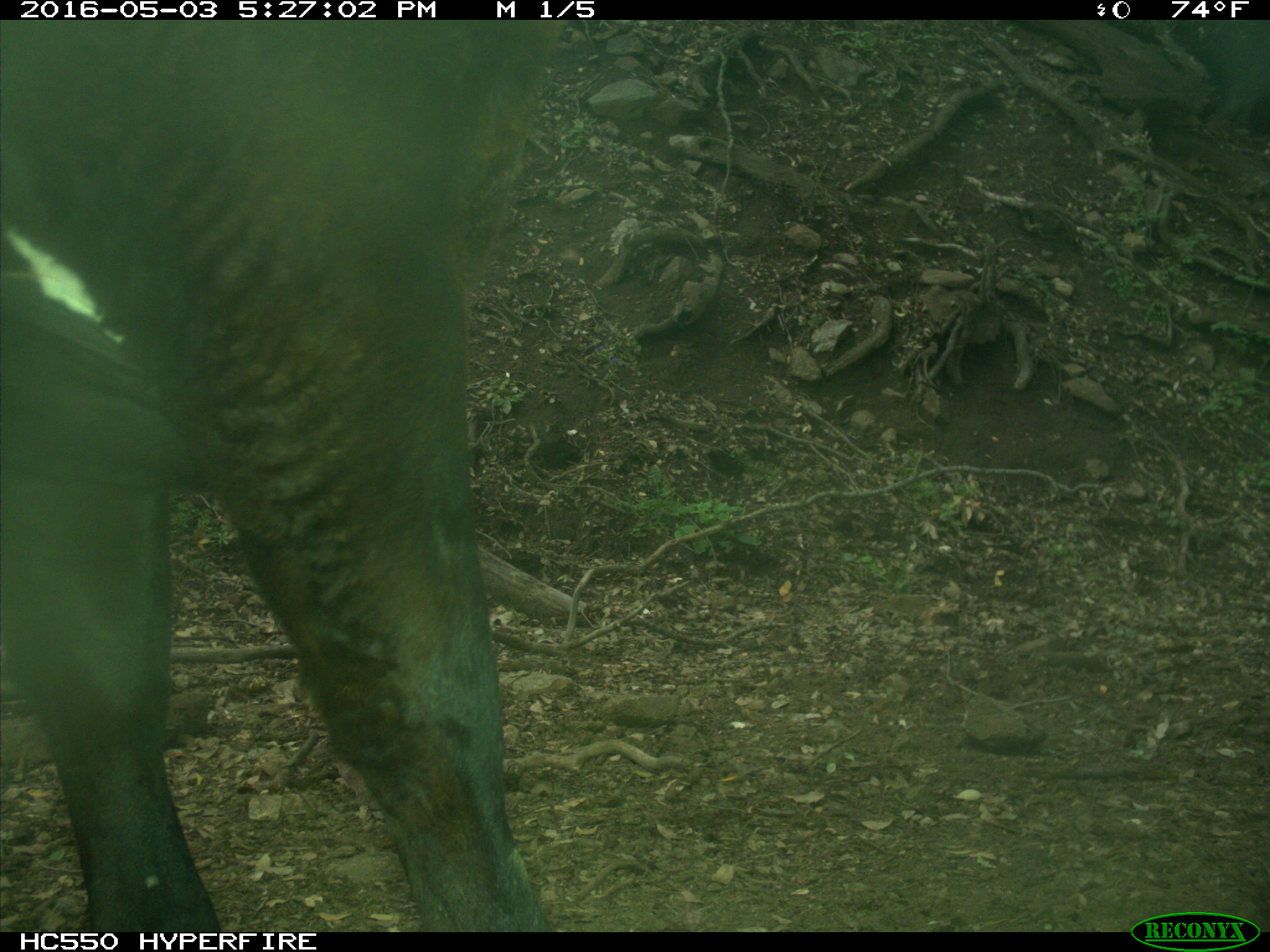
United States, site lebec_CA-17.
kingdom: Animalia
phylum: Chordata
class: Mammalia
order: Artiodactyla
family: Bovidae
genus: Bos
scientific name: Bos taurus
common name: domestic cow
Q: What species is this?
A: Bos taurus (domestic cow).